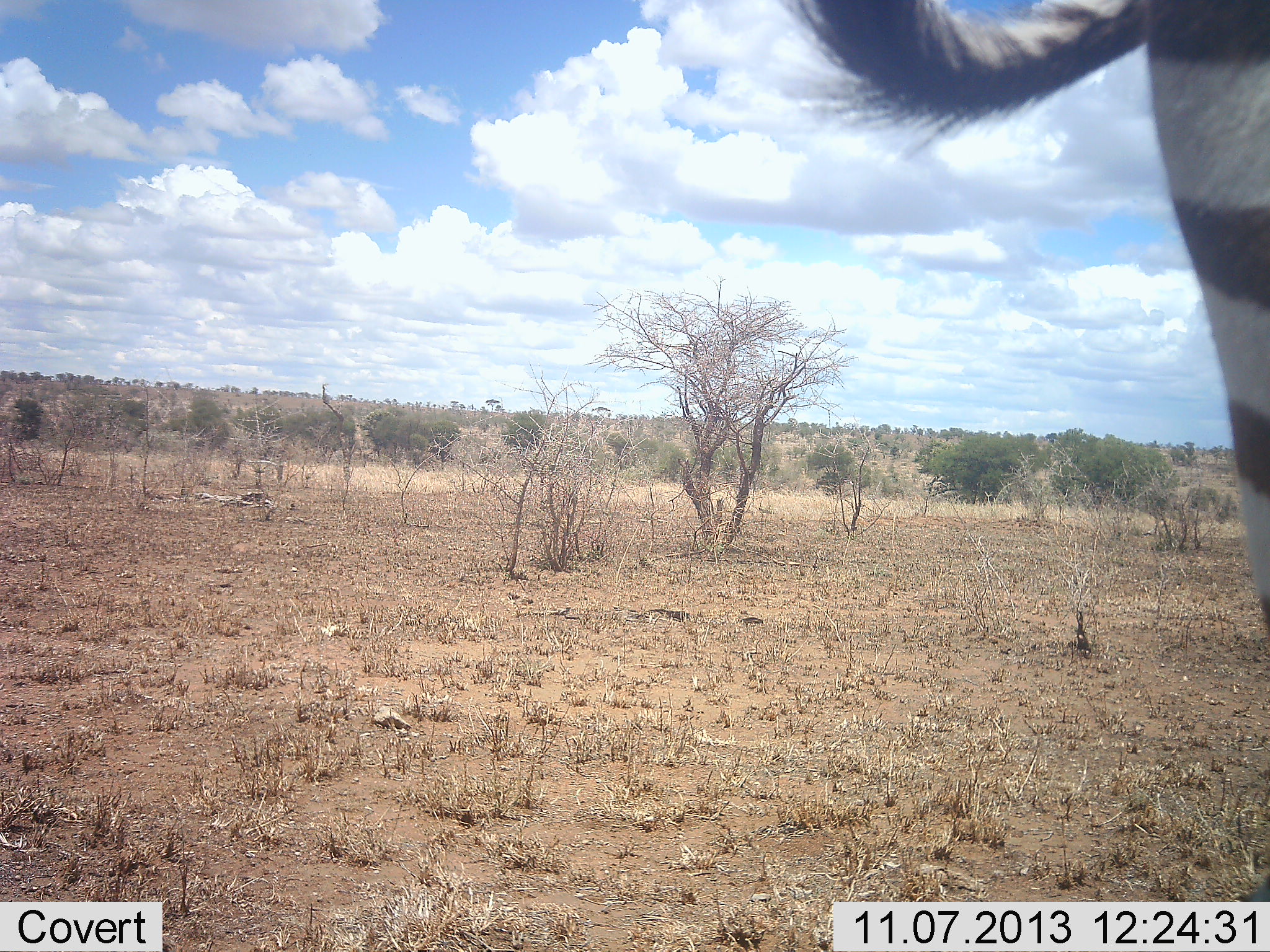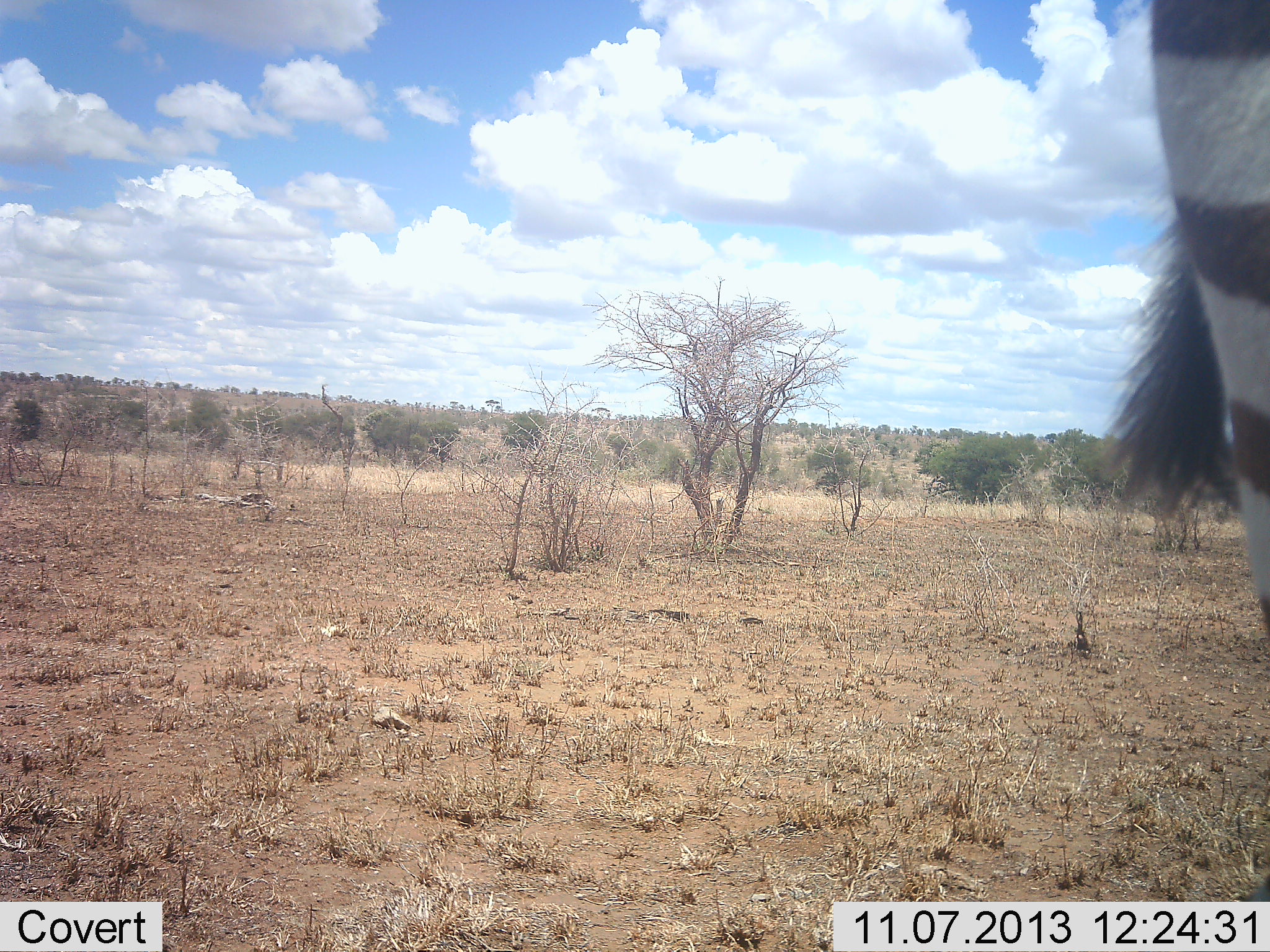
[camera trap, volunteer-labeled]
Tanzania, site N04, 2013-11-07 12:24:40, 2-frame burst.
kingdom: Animalia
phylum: Chordata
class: Mammalia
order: Perissodactyla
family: Equidae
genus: Equus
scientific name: Equus quagga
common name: plains zebra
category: zebra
Zebra (plains zebra) (Equus quagga), count 1. Behavior (volunteer vote fractions): standing 100%, resting 0%, moving 10%, interacting 0%. Young present (vote fraction): 0%. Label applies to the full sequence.